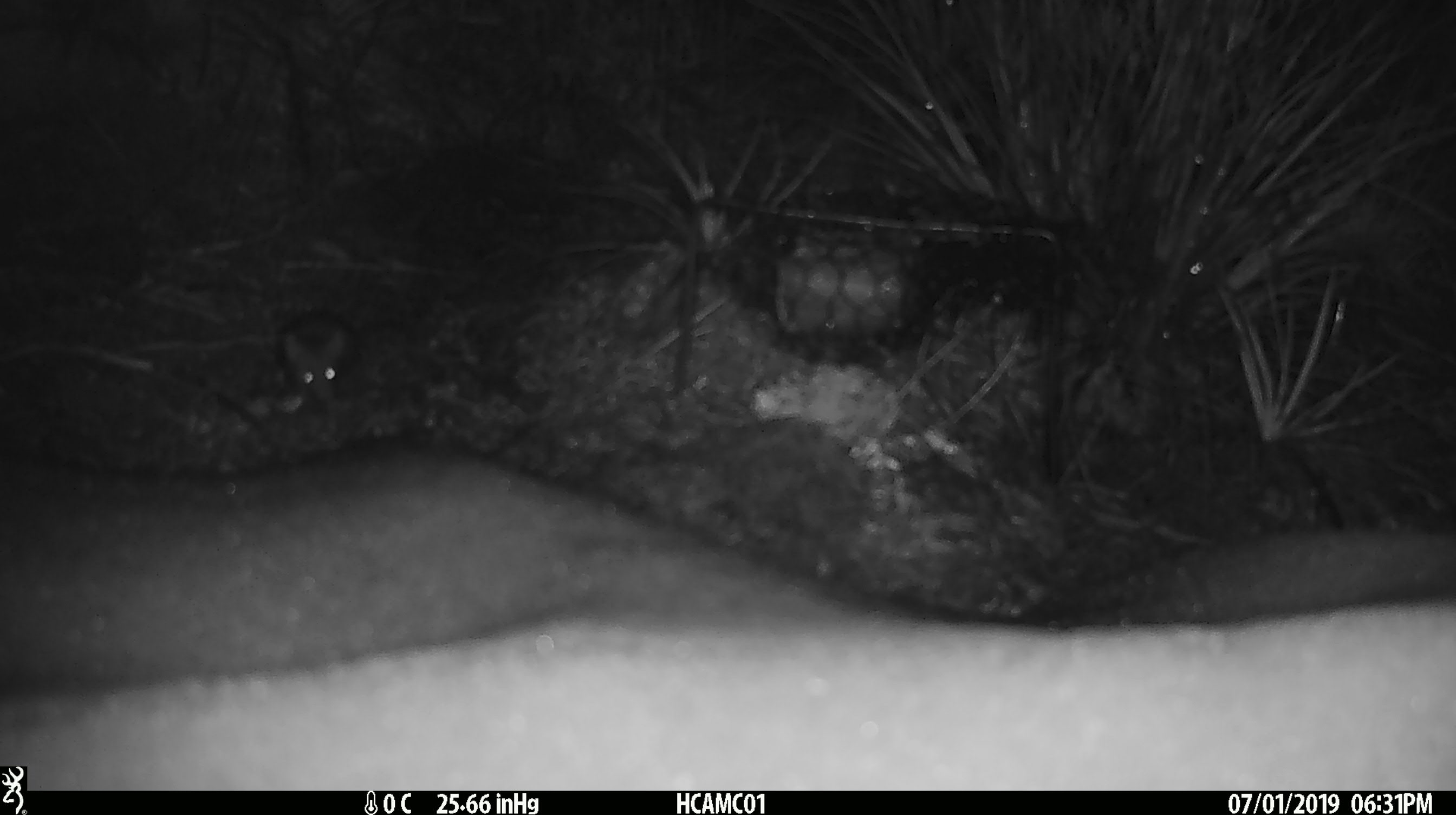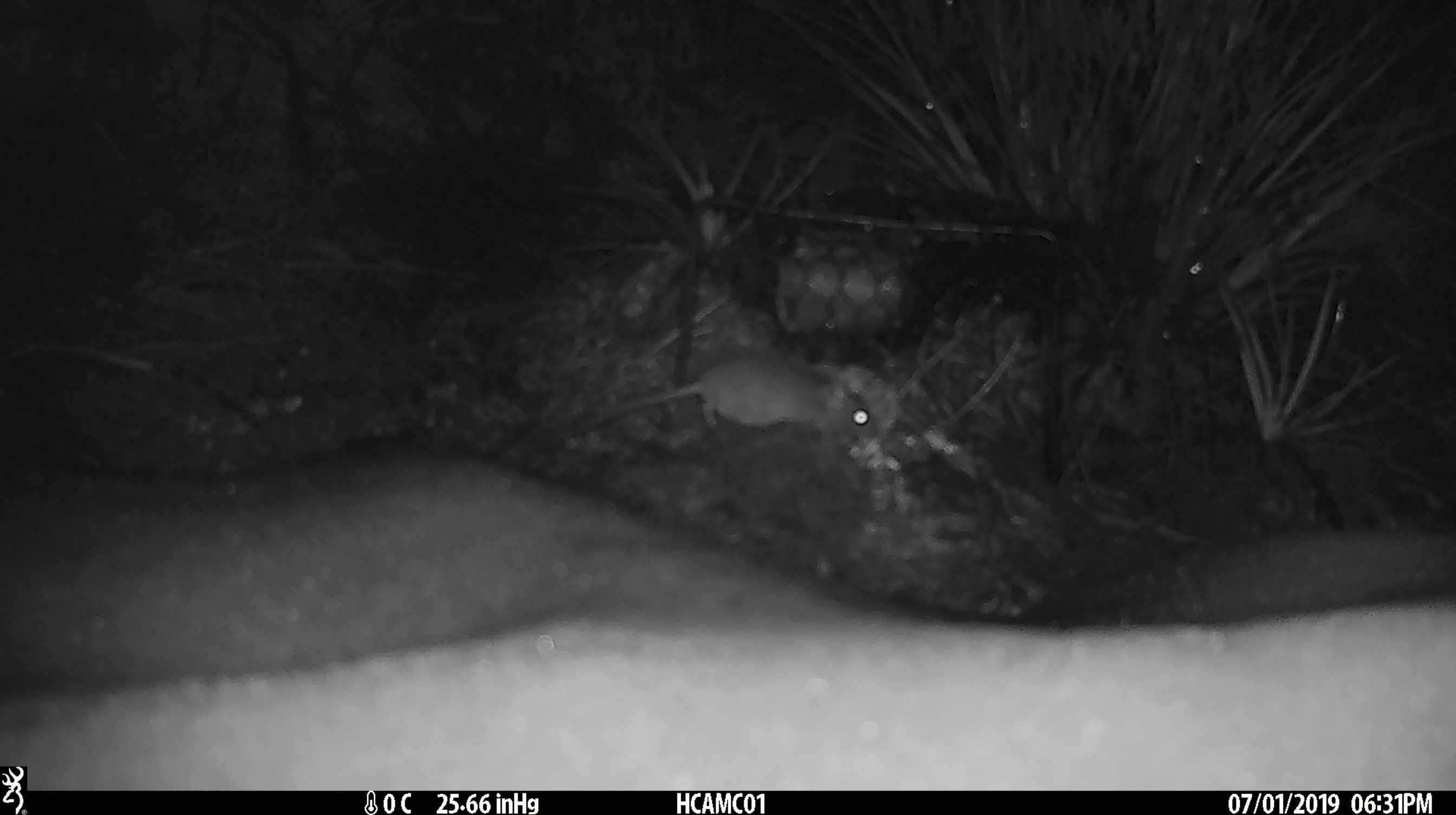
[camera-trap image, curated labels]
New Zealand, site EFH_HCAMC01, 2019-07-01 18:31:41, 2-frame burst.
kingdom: Animalia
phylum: Chordata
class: Mammalia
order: Rodentia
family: Muridae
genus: Mus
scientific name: Mus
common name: mouse